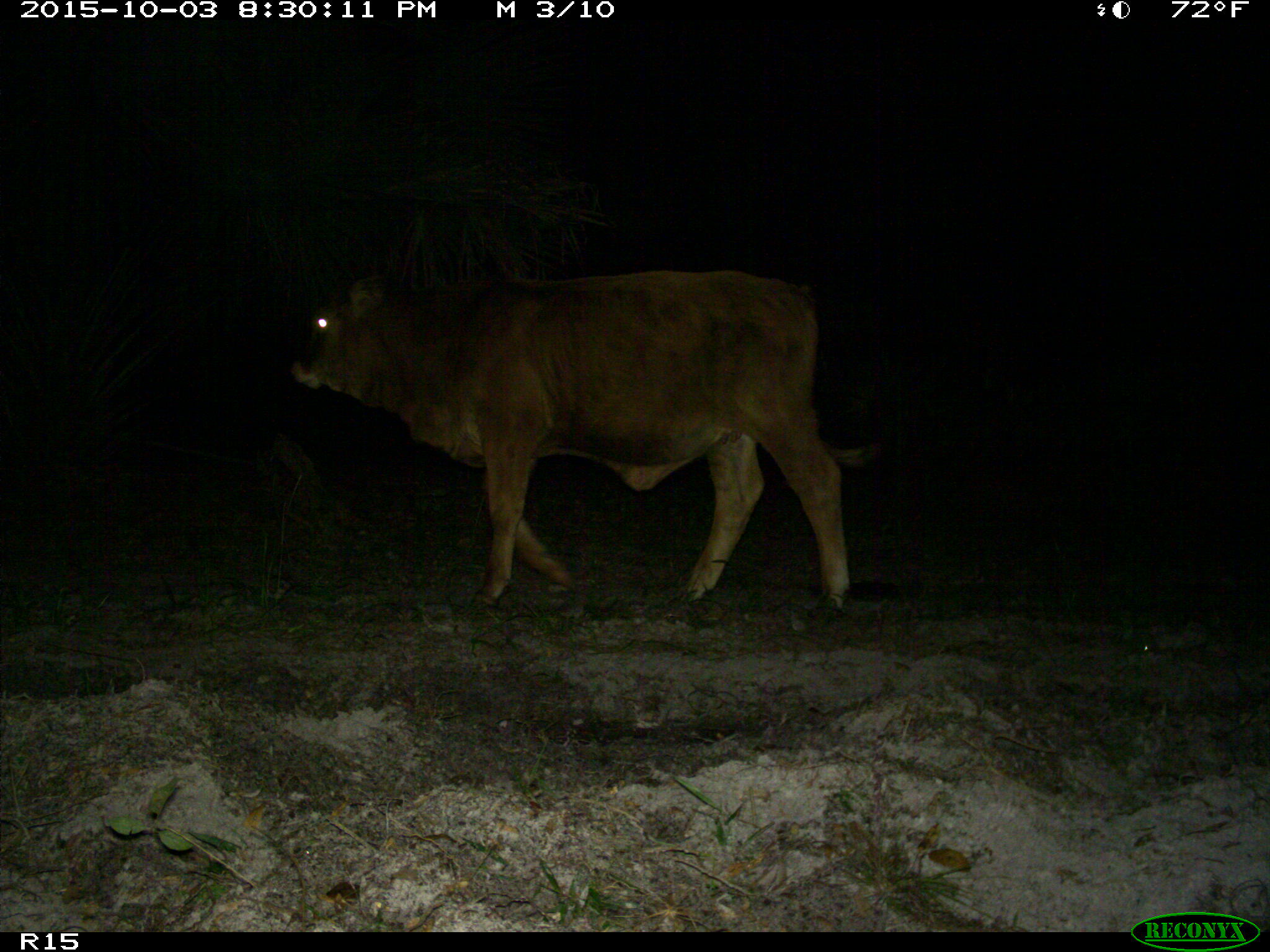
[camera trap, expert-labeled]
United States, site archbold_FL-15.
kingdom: Animalia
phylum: Chordata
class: Mammalia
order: Artiodactyla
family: Bovidae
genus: Bos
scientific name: Bos taurus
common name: domestic cow